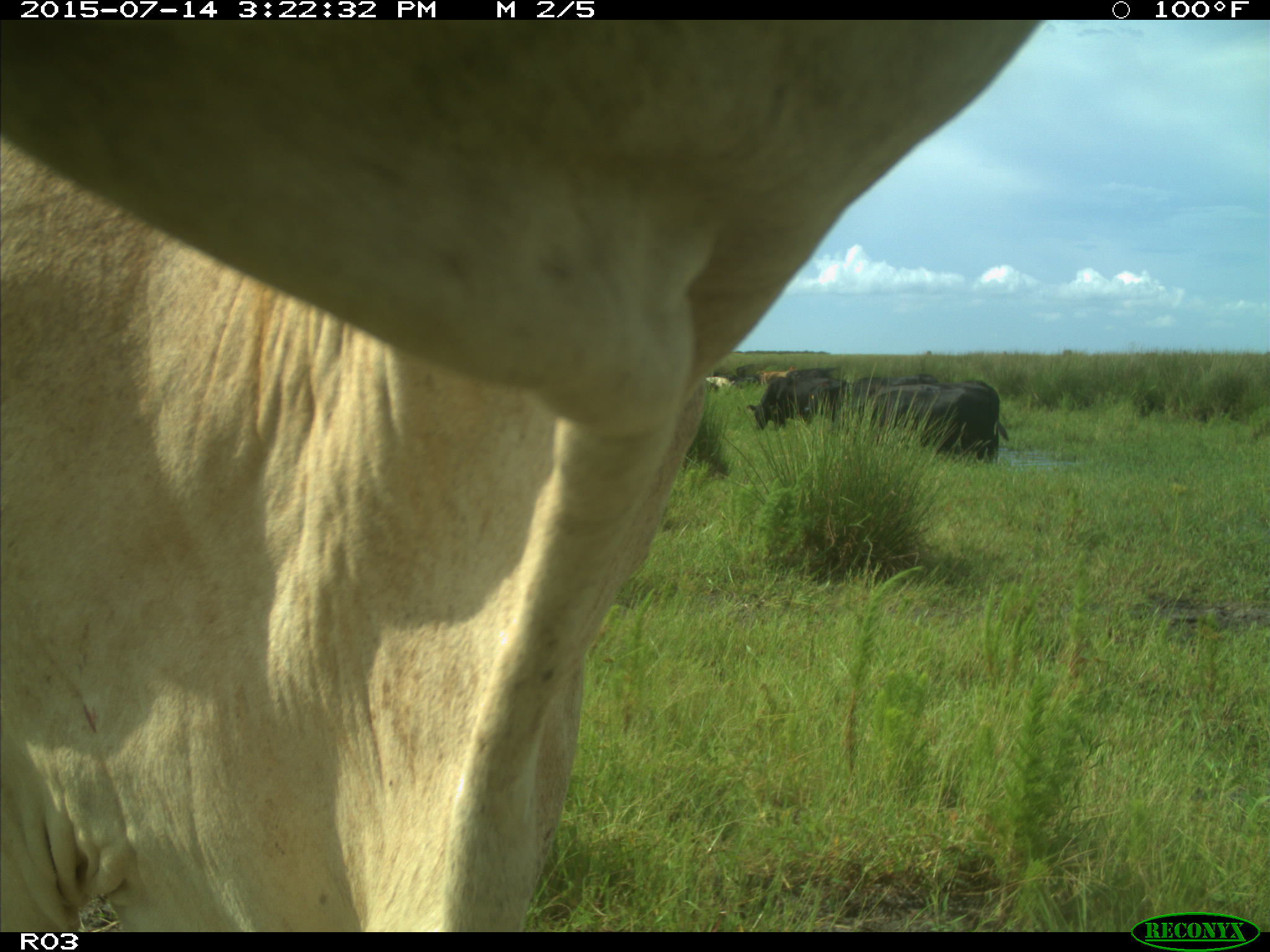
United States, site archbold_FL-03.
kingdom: Animalia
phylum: Chordata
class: Mammalia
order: Artiodactyla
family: Bovidae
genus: Bos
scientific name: Bos taurus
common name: domestic cow